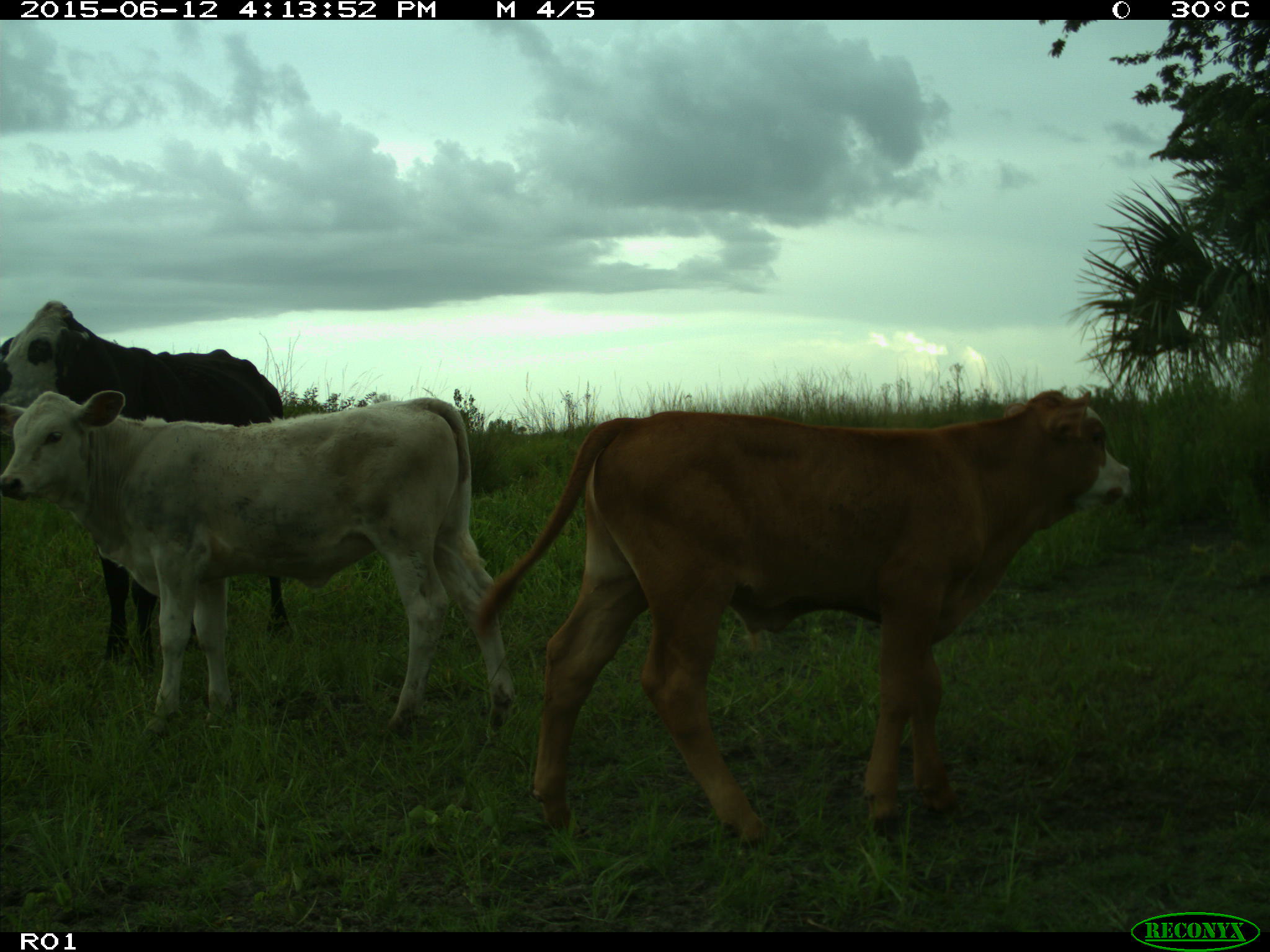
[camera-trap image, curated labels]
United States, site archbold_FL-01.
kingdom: Animalia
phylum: Chordata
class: Mammalia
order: Artiodactyla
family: Bovidae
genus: Bos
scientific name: Bos taurus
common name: domestic cow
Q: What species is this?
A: Bos taurus (domestic cow).